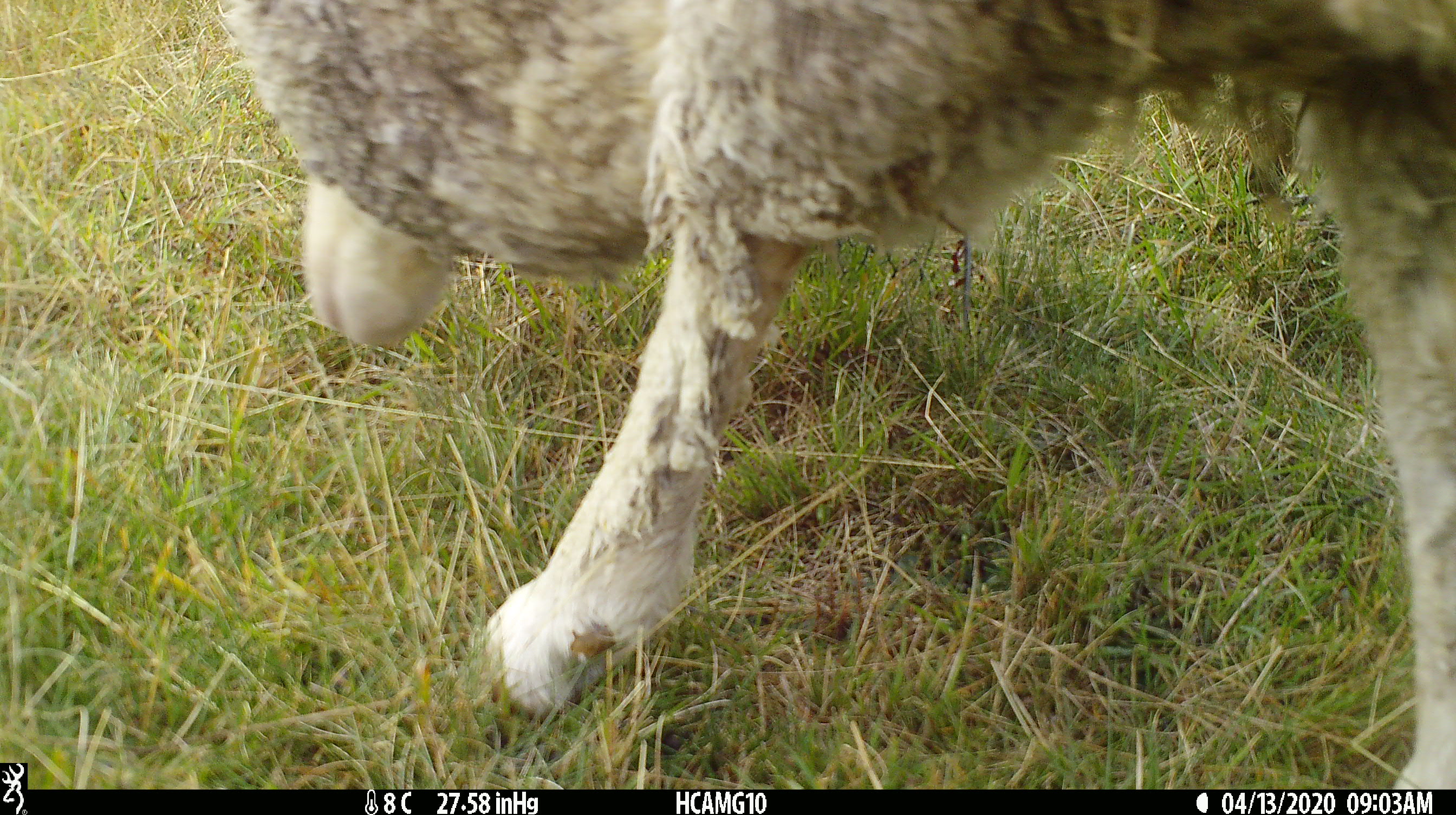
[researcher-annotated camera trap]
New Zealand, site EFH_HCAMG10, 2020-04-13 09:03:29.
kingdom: Animalia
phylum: Chordata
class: Mammalia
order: Artiodactyla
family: Bovidae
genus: Ovis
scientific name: Ovis aries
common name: domestic sheep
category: sheep